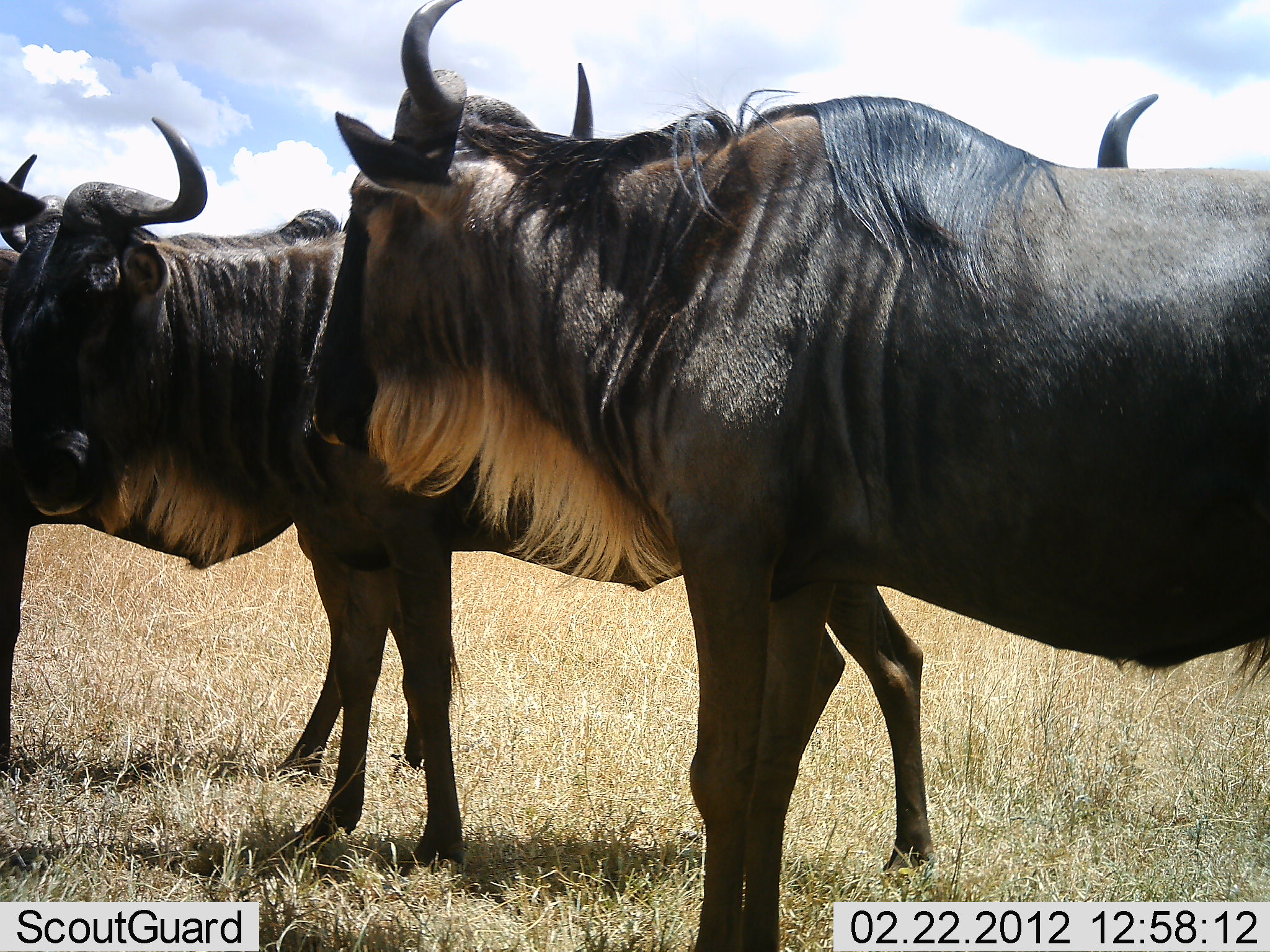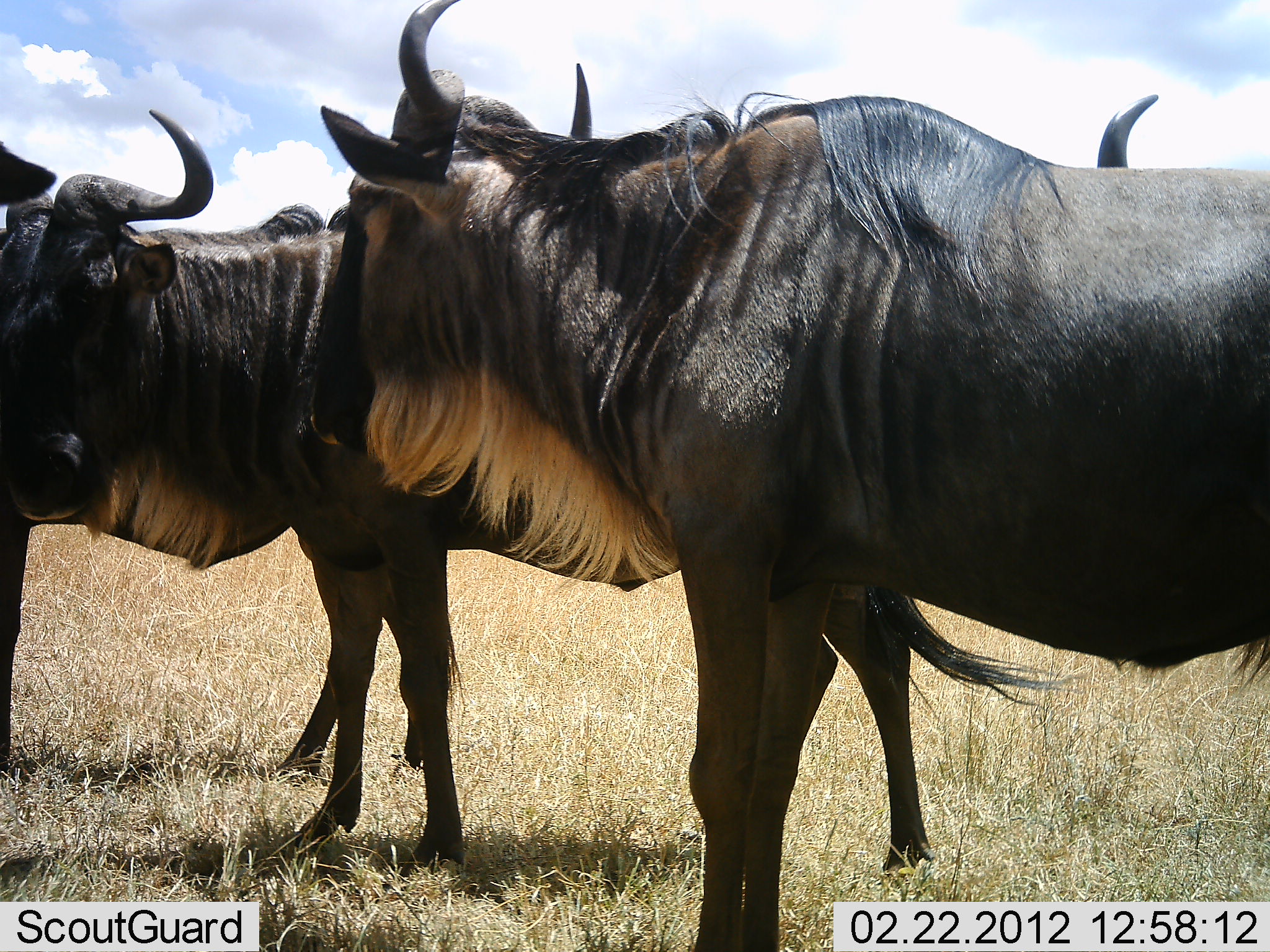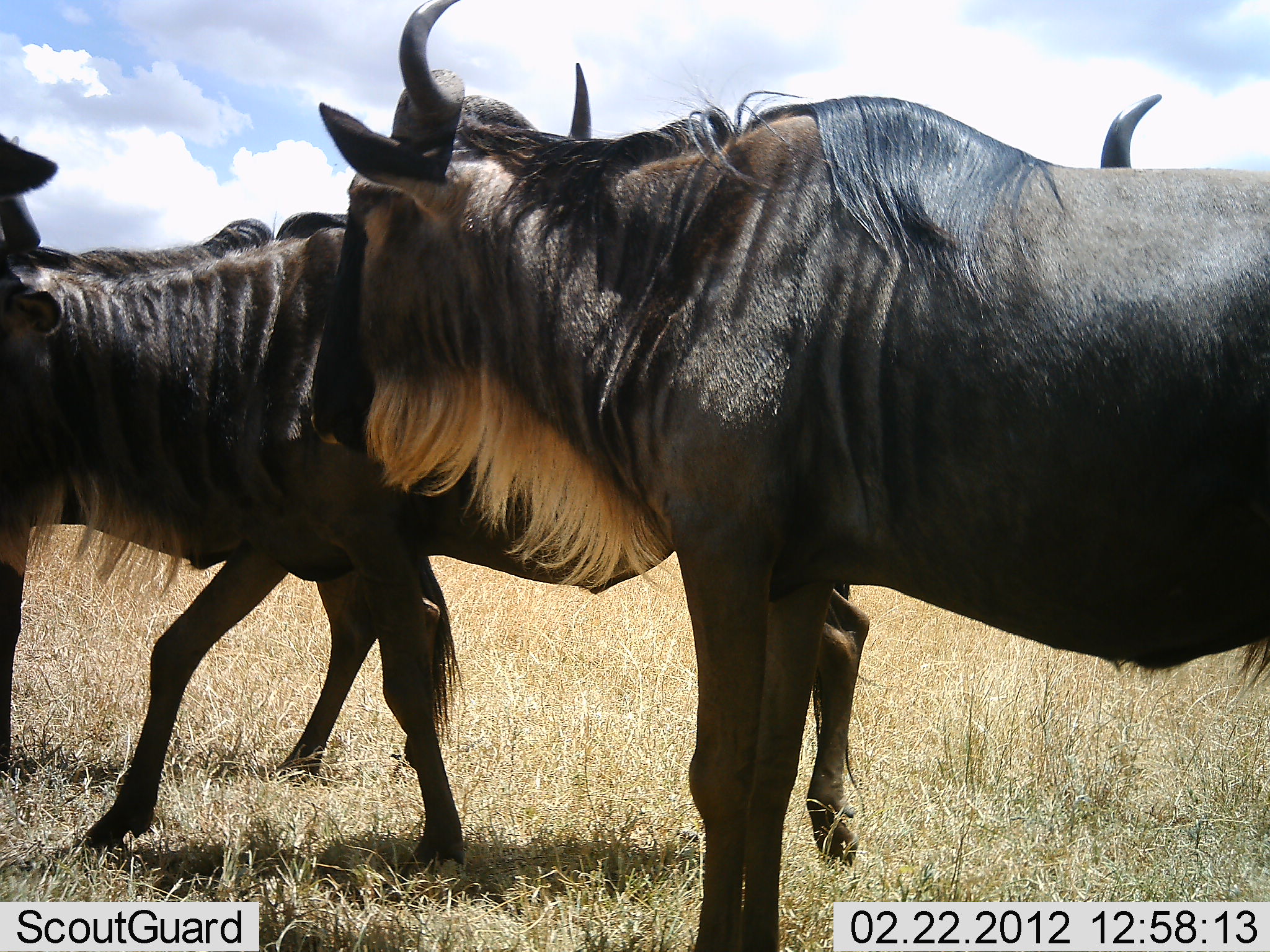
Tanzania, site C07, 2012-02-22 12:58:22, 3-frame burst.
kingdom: Animalia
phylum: Chordata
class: Mammalia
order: Artiodactyla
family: Bovidae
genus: Connochaetes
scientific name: Connochaetes taurinus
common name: blue wildebeest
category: wildebeest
Wildebeest (blue wildebeest) (Connochaetes taurinus), count 4. Behavior (volunteer vote fractions): standing 100%, resting 0%, moving 33%, interacting 0%. Young present (vote fraction): 0%. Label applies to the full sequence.